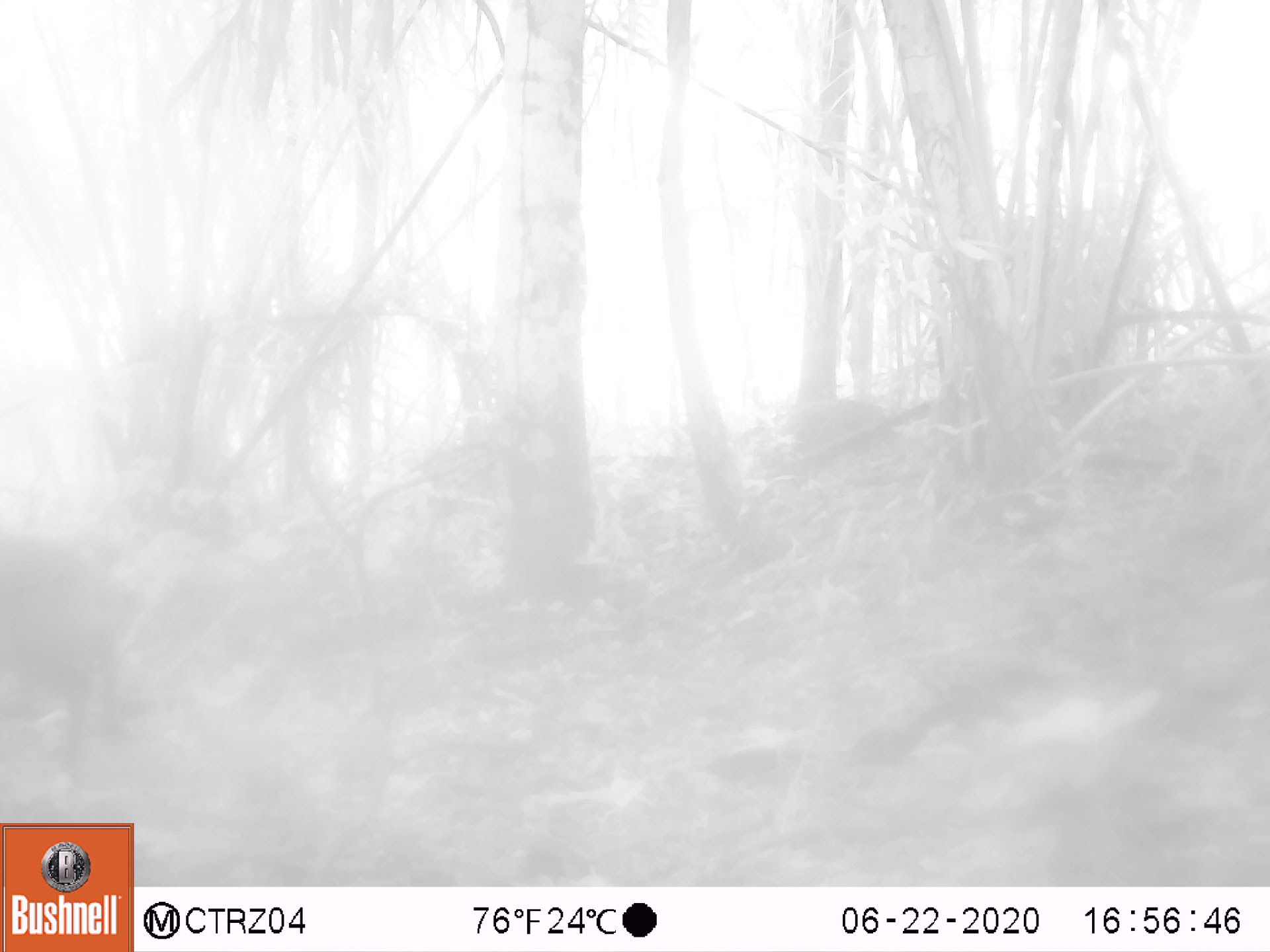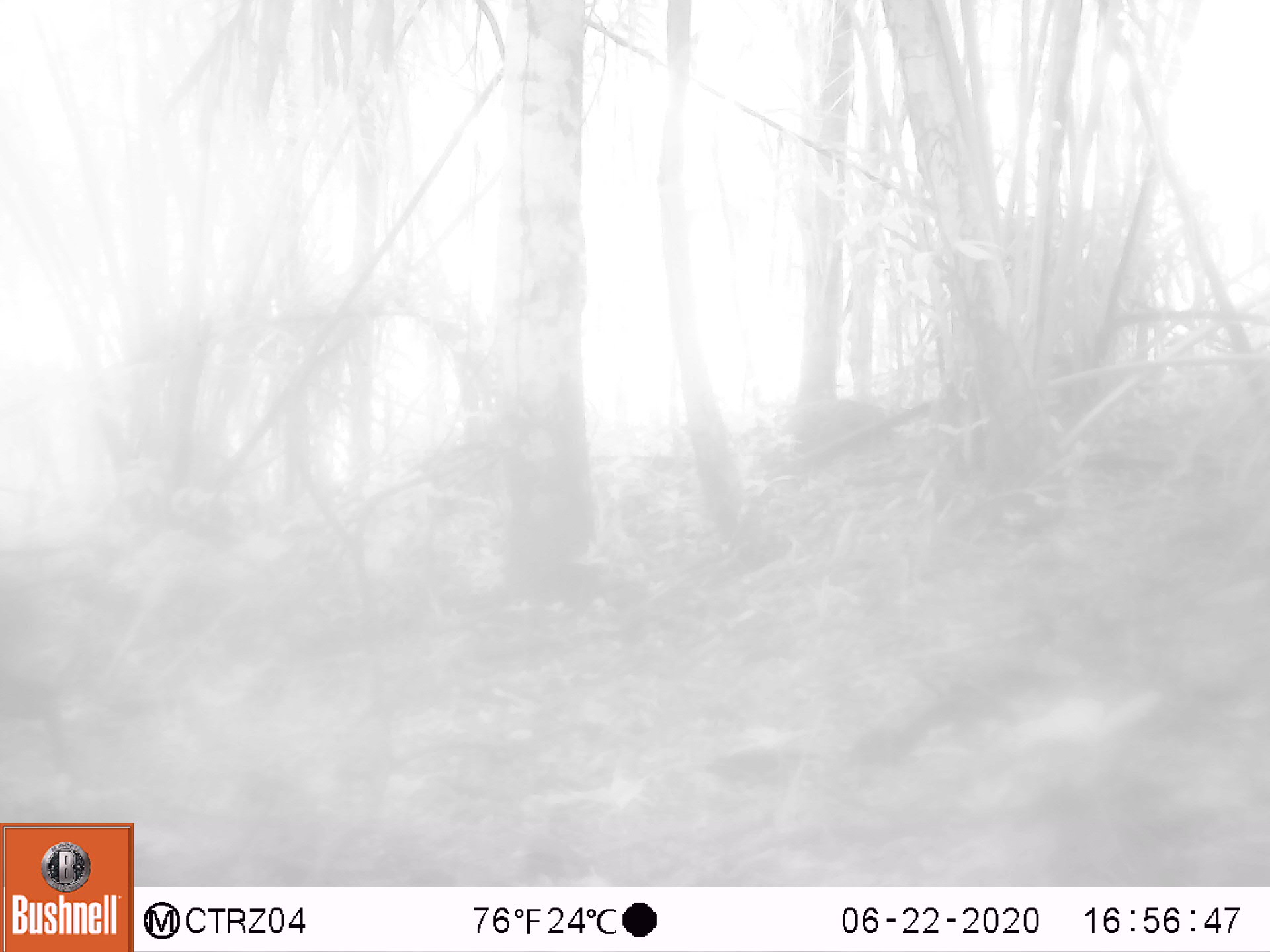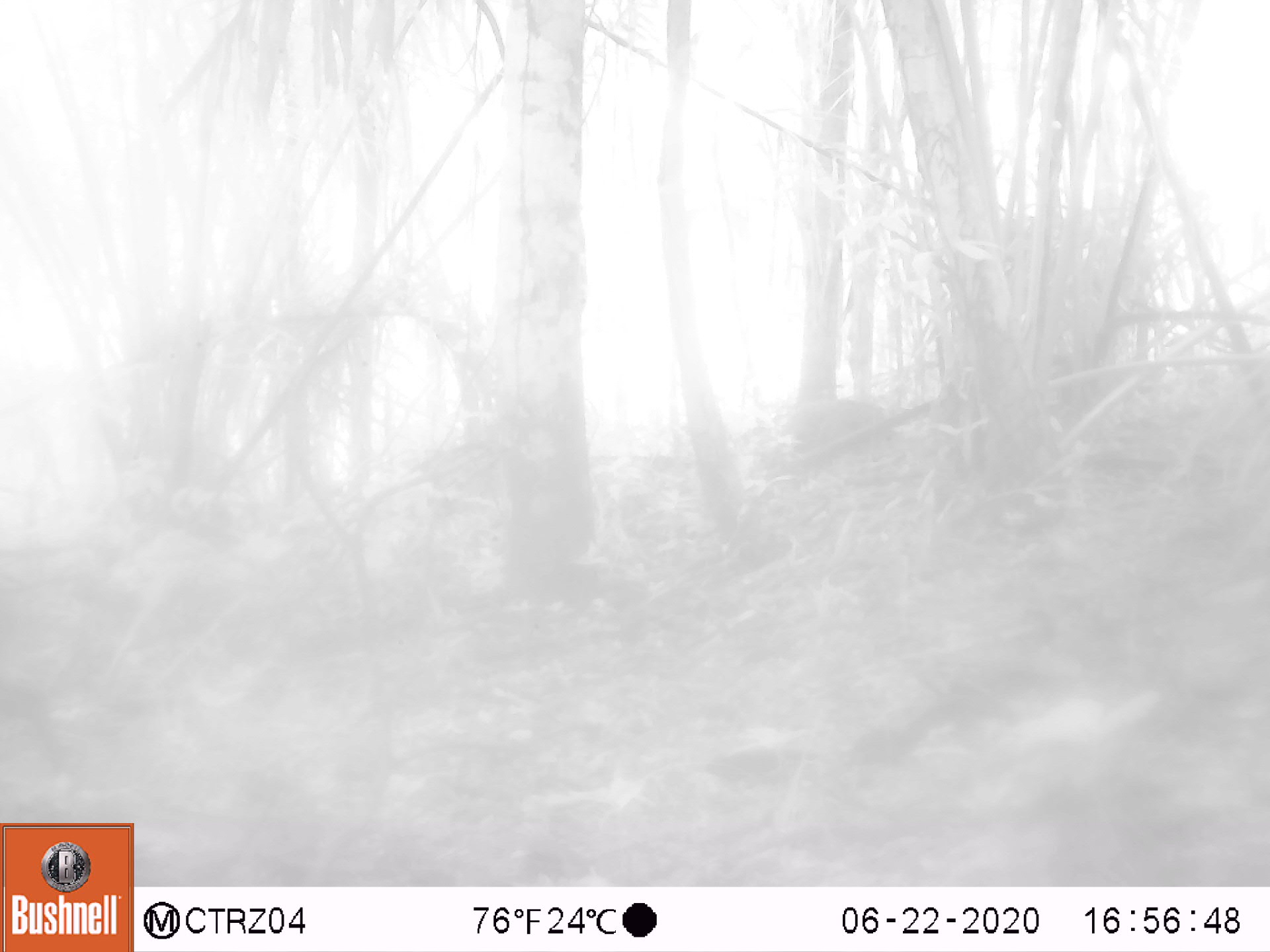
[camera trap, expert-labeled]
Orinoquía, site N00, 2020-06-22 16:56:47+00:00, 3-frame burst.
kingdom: Animalia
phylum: Chordata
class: Mammalia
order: Artiodactyla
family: Cervidae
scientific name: Cervidae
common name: deer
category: unknown cervid